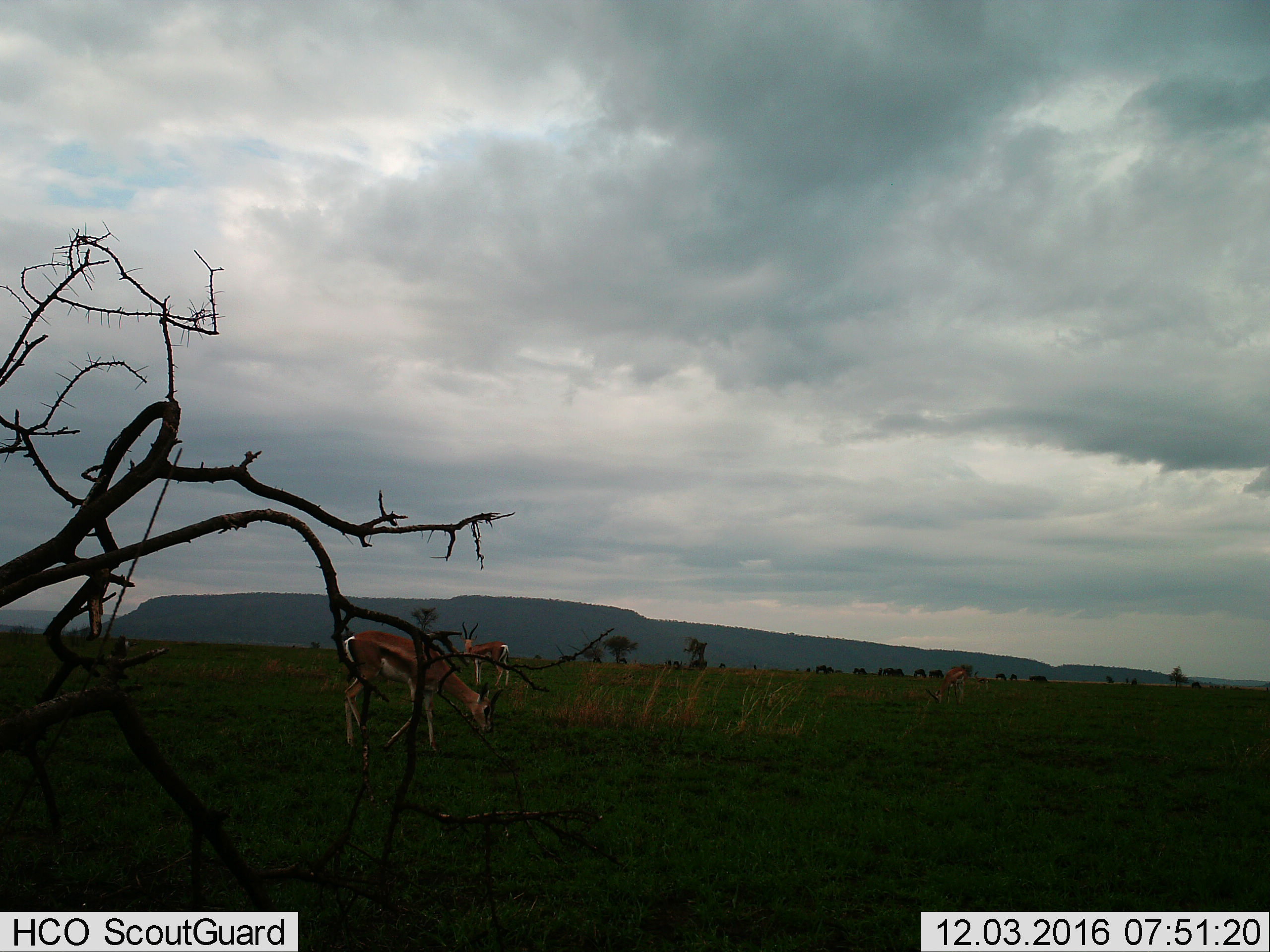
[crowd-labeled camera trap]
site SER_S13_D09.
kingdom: Animalia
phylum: Chordata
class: Mammalia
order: Artiodactyla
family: Bovidae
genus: Eudorcas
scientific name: Eudorcas thomsonii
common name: thomson's gazelle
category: gazellethomsons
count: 2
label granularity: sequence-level